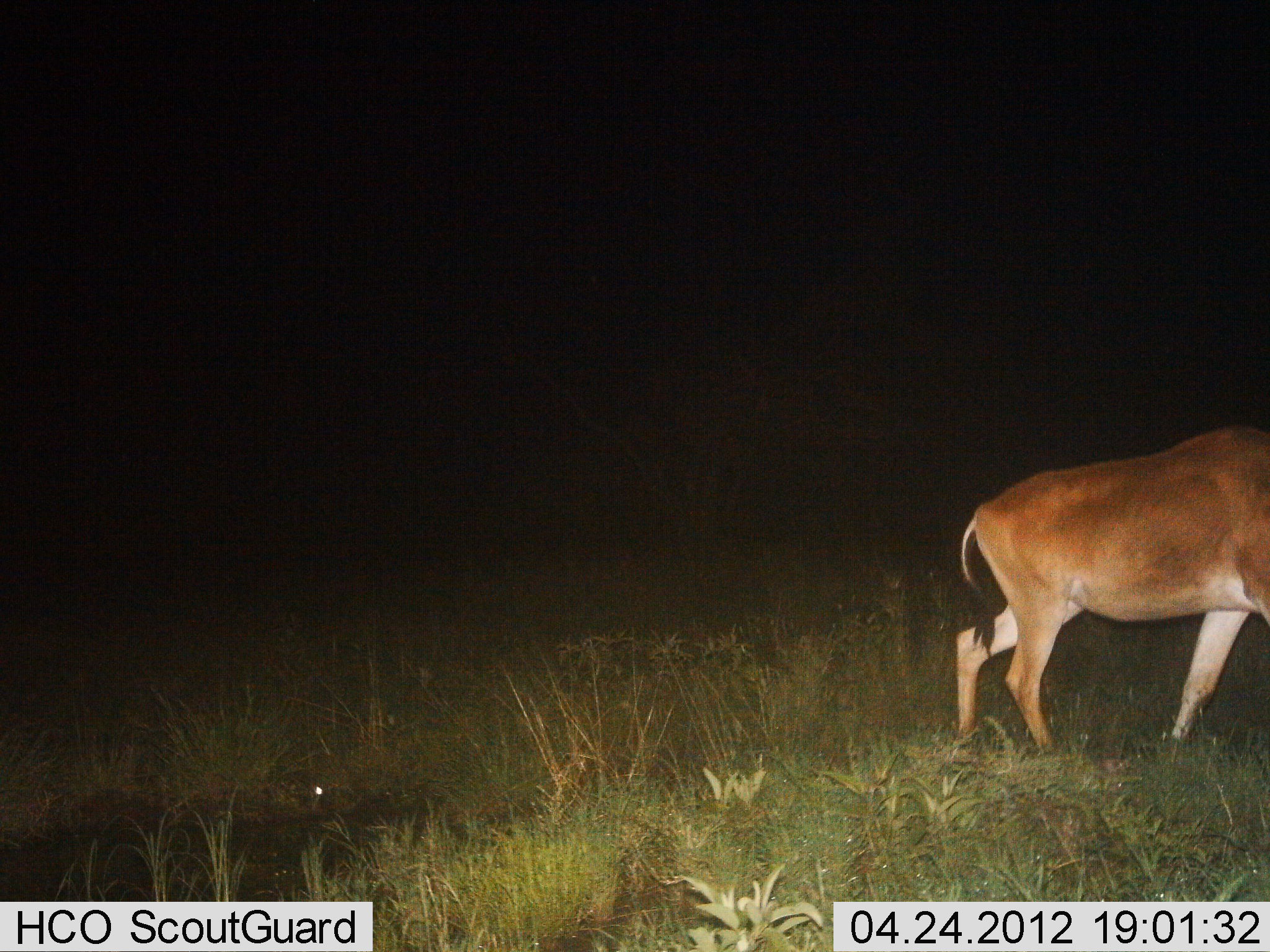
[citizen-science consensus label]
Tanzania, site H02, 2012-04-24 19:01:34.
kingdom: Animalia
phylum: Chordata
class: Mammalia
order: Artiodactyla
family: Bovidae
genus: Alcelaphus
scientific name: Alcelaphus buselaphus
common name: hartebeest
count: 1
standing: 25%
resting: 0%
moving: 81%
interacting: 0%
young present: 0%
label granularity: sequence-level